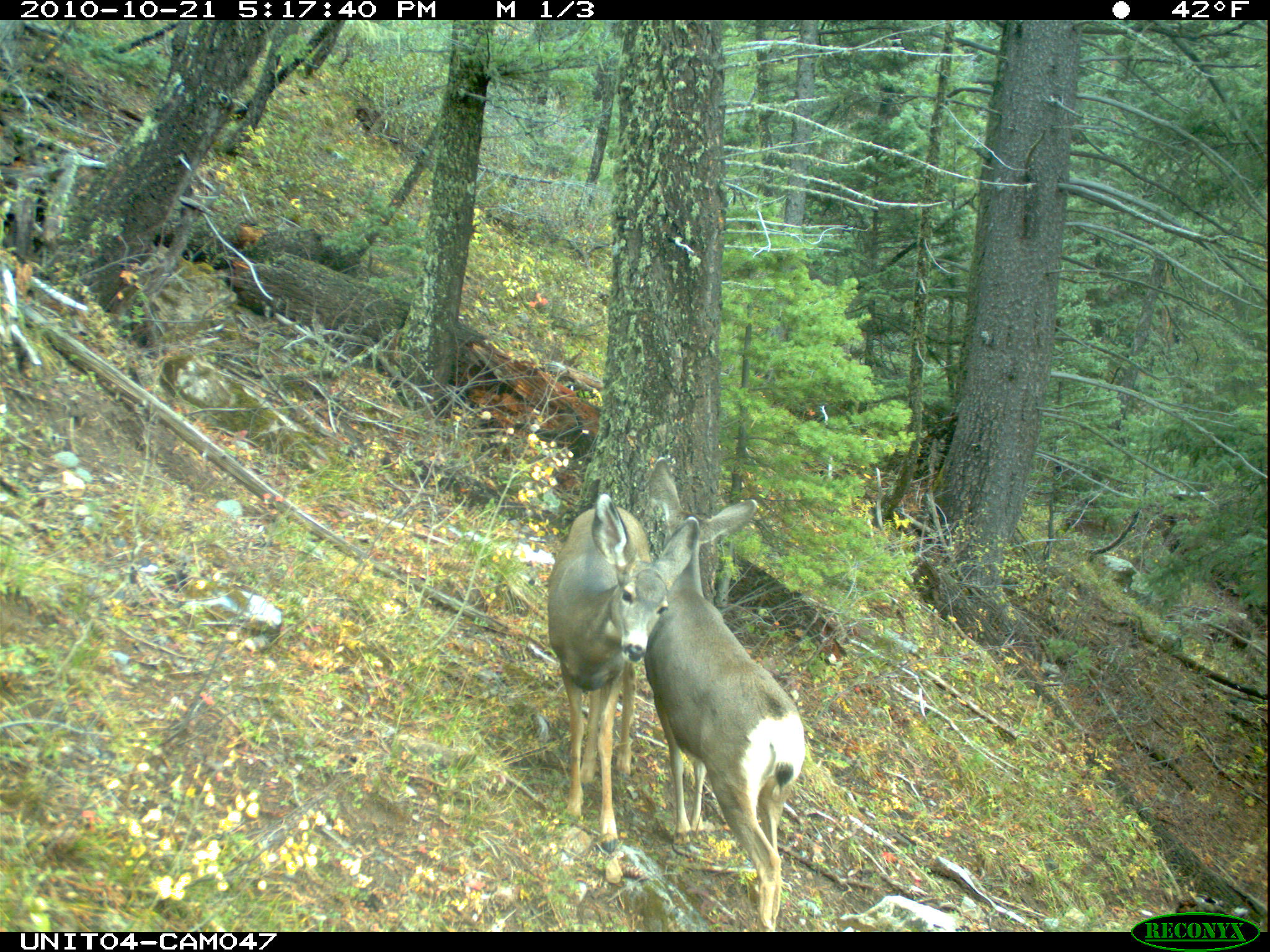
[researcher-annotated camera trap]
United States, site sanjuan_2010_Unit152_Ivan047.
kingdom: Animalia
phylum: Chordata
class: Mammalia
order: Artiodactyla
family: Cervidae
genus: Odocoileus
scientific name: Odocoileus hemionus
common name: mule deer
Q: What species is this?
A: Odocoileus hemionus (mule deer).